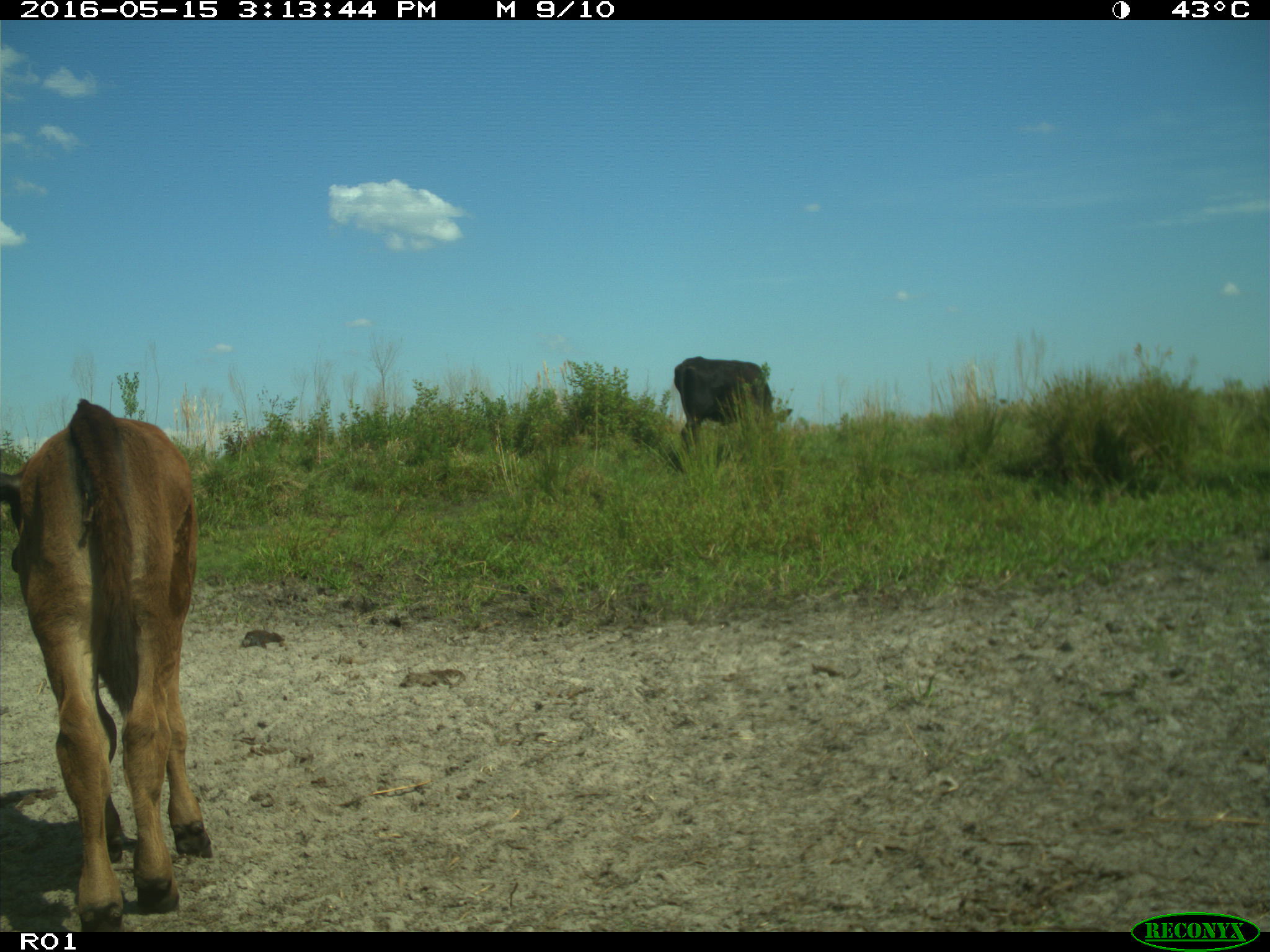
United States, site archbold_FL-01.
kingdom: Animalia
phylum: Chordata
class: Mammalia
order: Artiodactyla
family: Bovidae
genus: Bos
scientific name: Bos taurus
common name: domestic cow